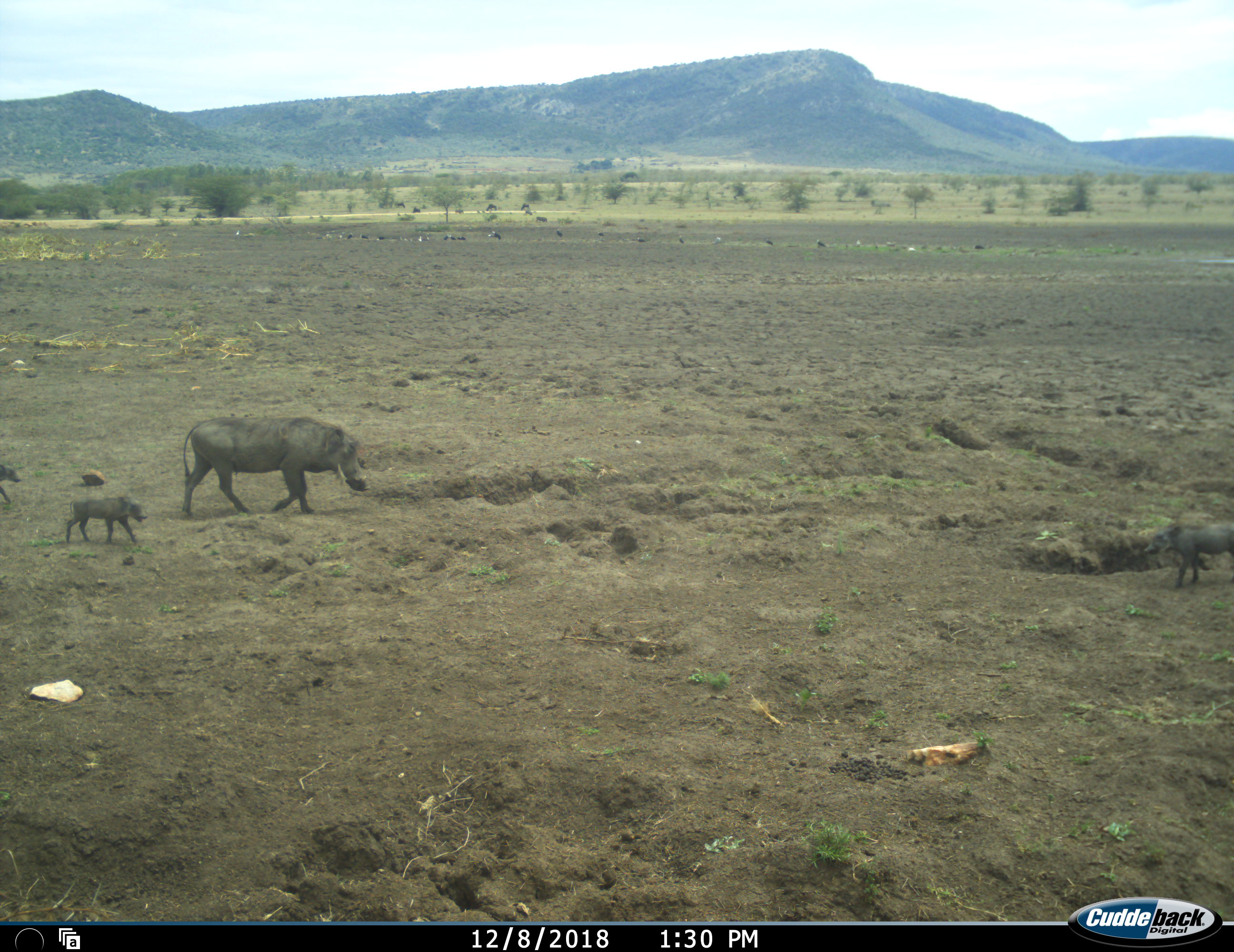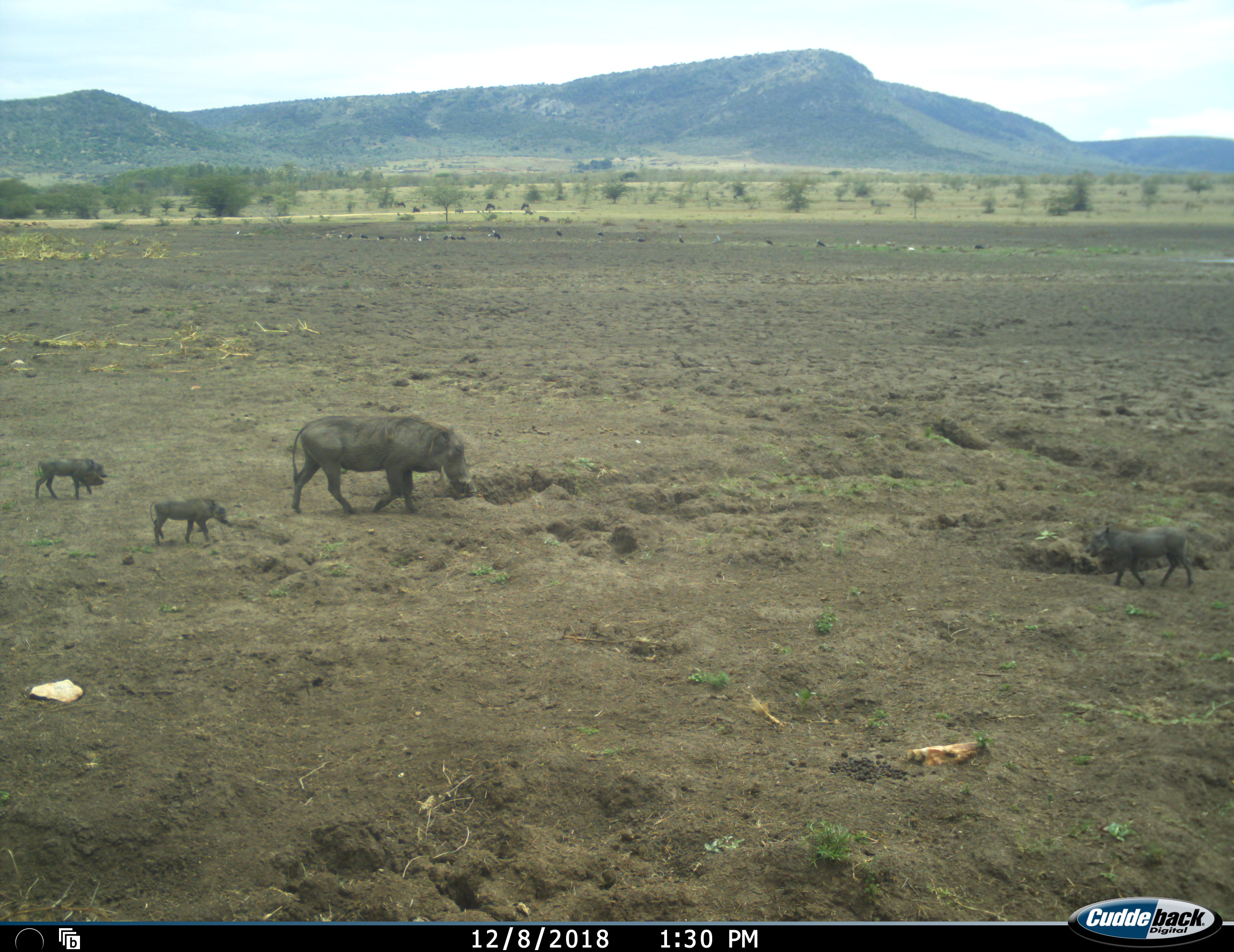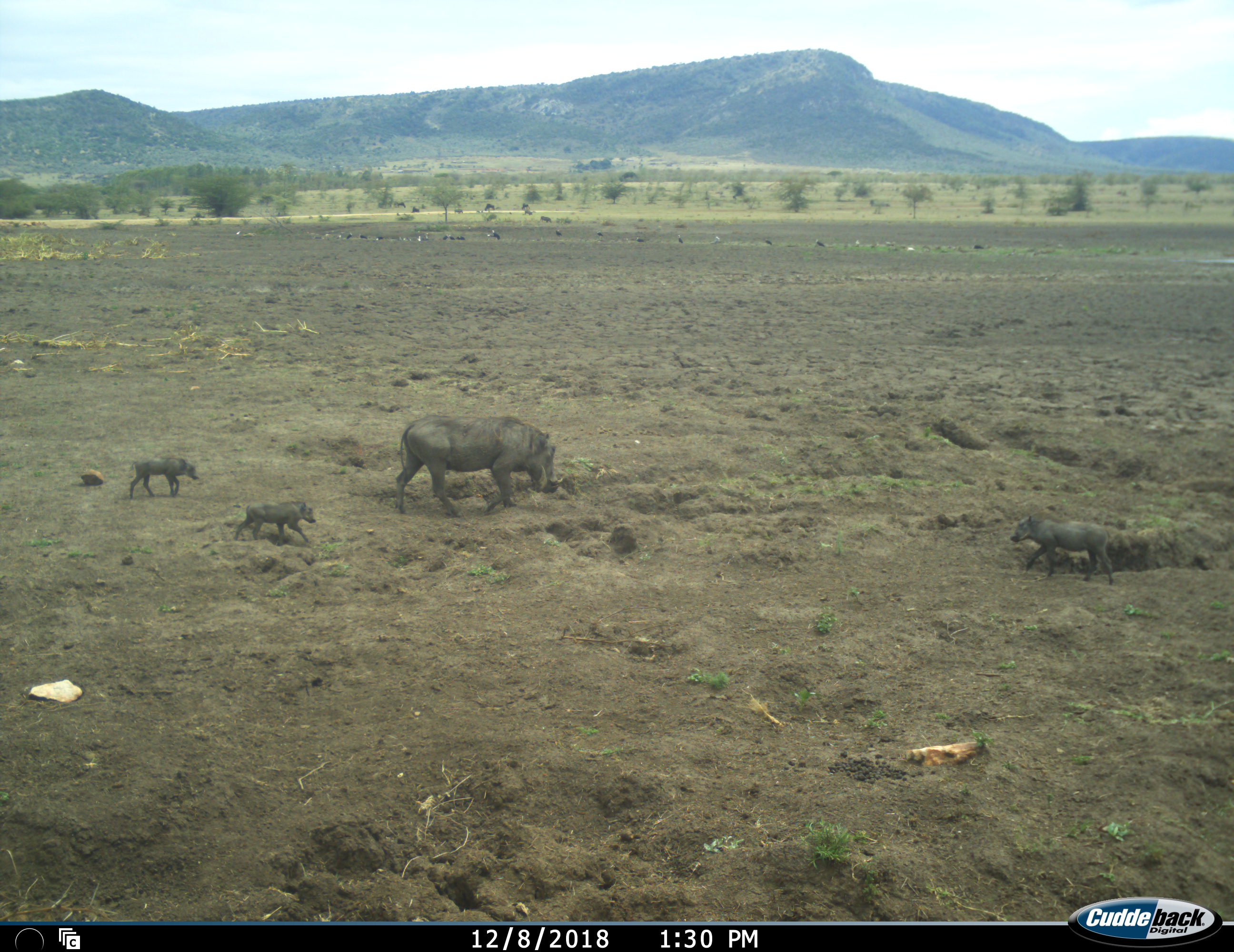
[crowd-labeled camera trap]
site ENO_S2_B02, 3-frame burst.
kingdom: Animalia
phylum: Chordata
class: Mammalia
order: Artiodactyla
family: Suidae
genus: Phacochoerus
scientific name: Phacochoerus africanus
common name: warthog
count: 4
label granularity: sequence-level